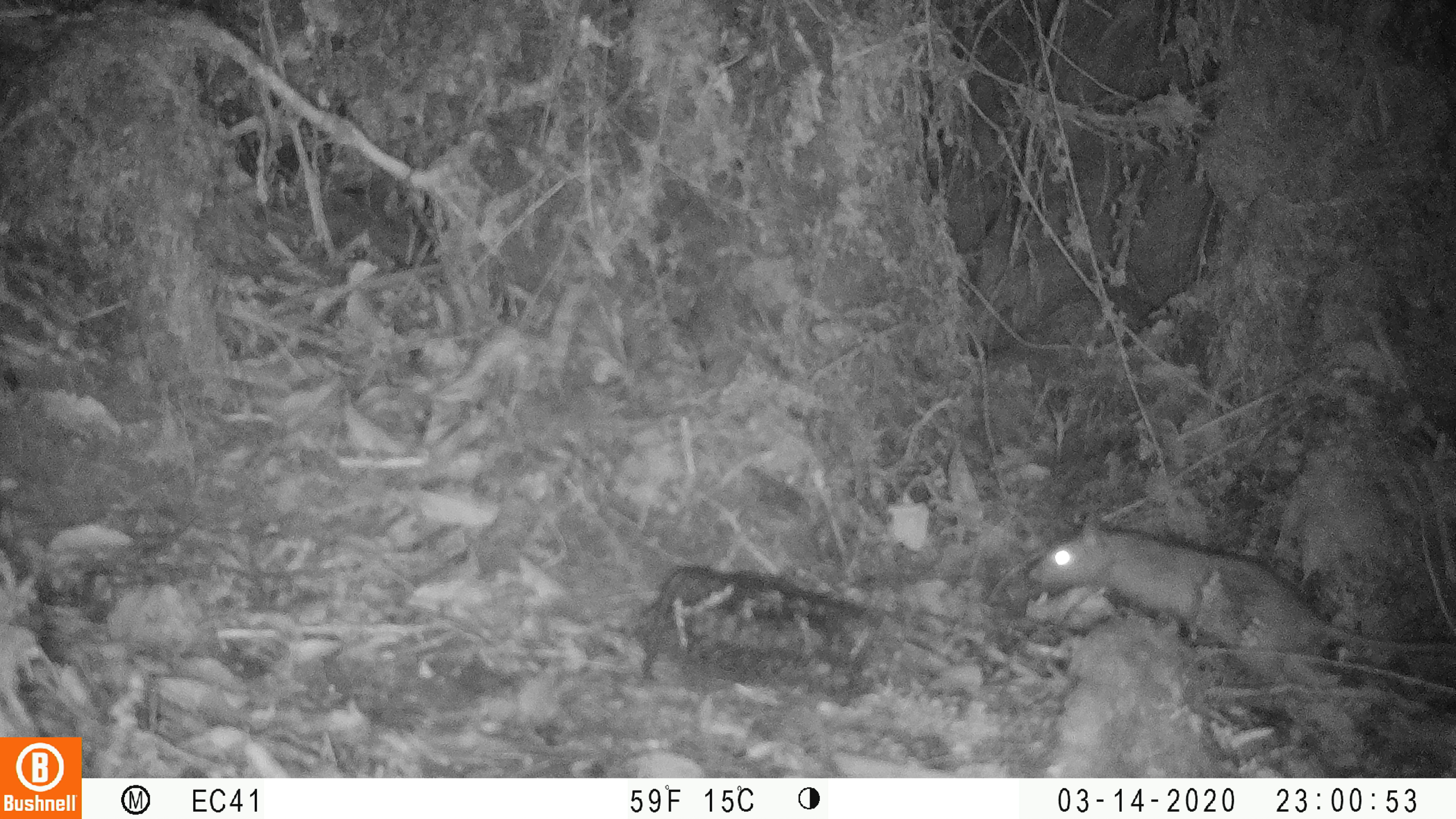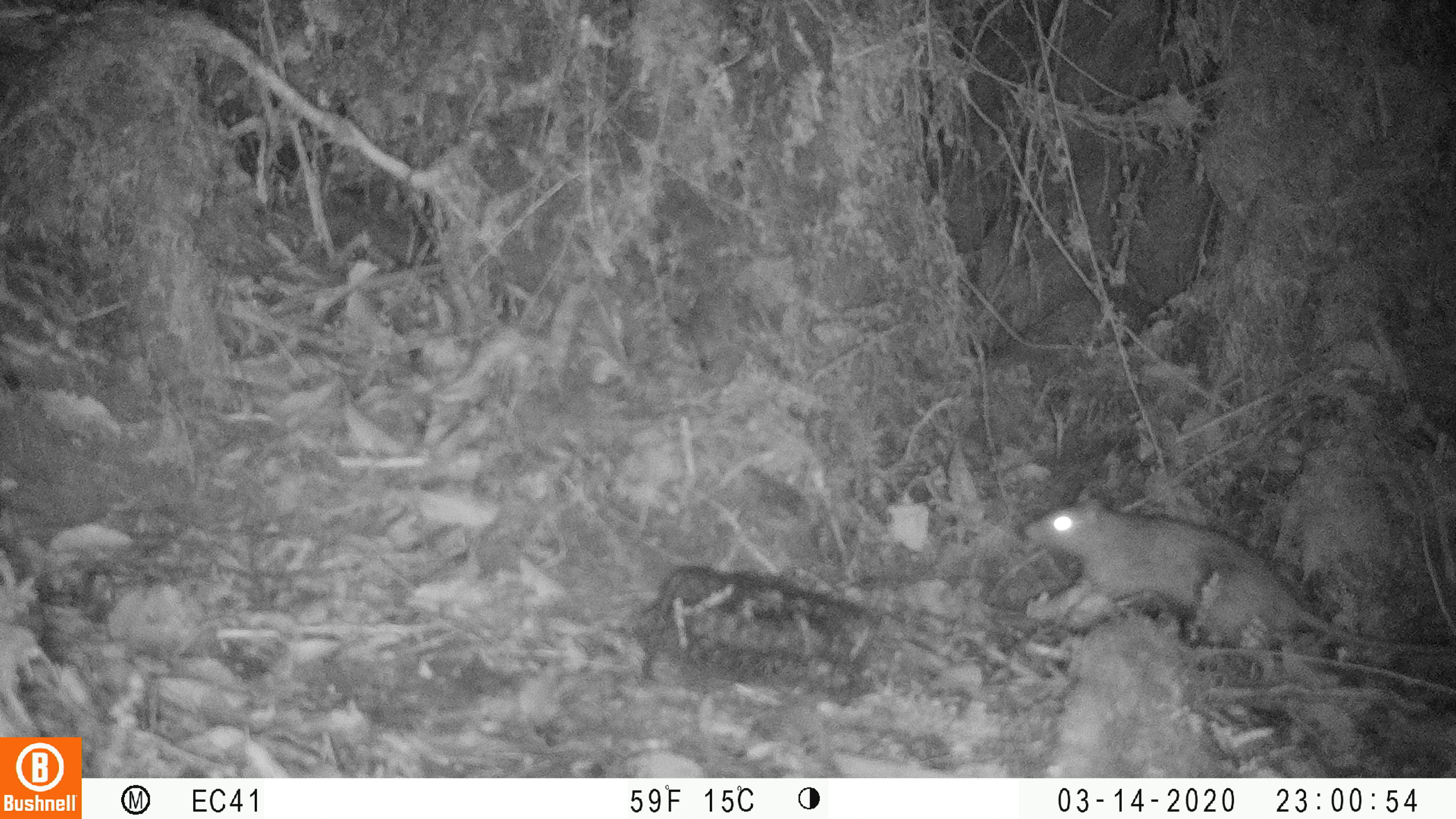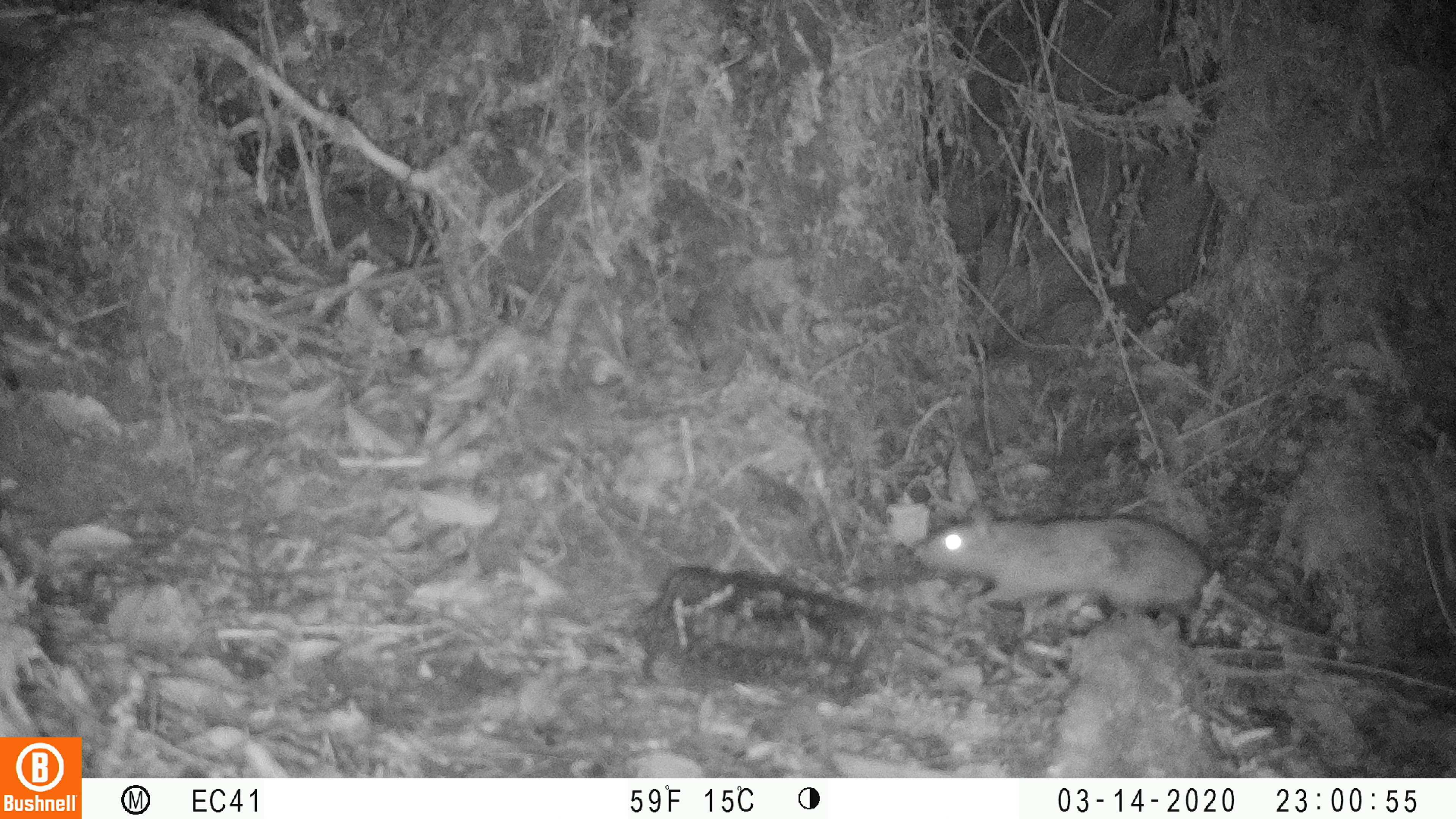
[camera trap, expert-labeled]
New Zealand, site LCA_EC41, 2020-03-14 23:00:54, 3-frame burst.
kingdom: Animalia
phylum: Chordata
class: Mammalia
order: Rodentia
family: Muridae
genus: Rattus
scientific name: Rattus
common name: rat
Rat (Rattus).